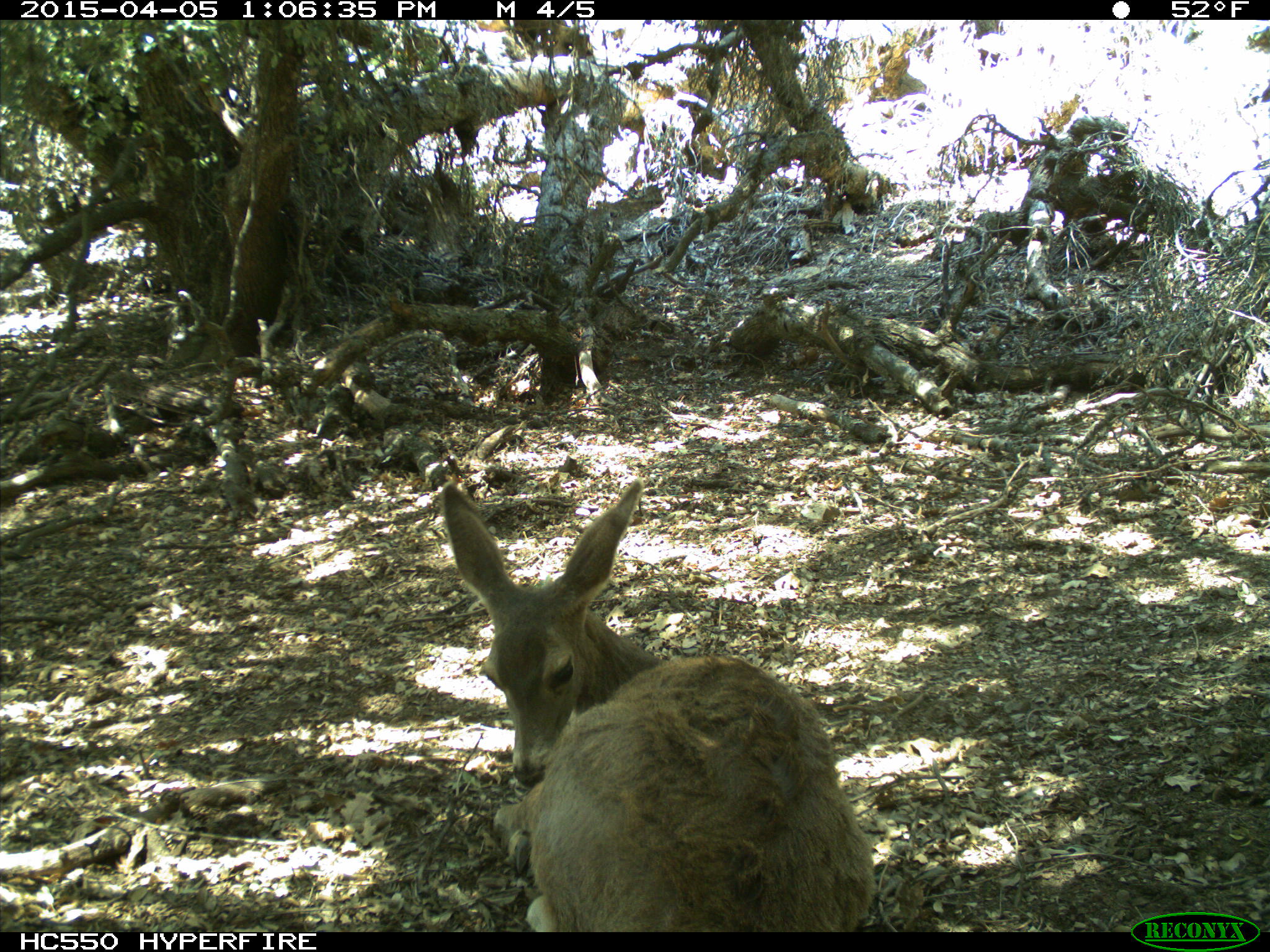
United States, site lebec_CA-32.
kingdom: Animalia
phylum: Chordata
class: Mammalia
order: Artiodactyla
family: Cervidae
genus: Odocoileus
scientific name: Odocoileus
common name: deer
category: unidentified deer